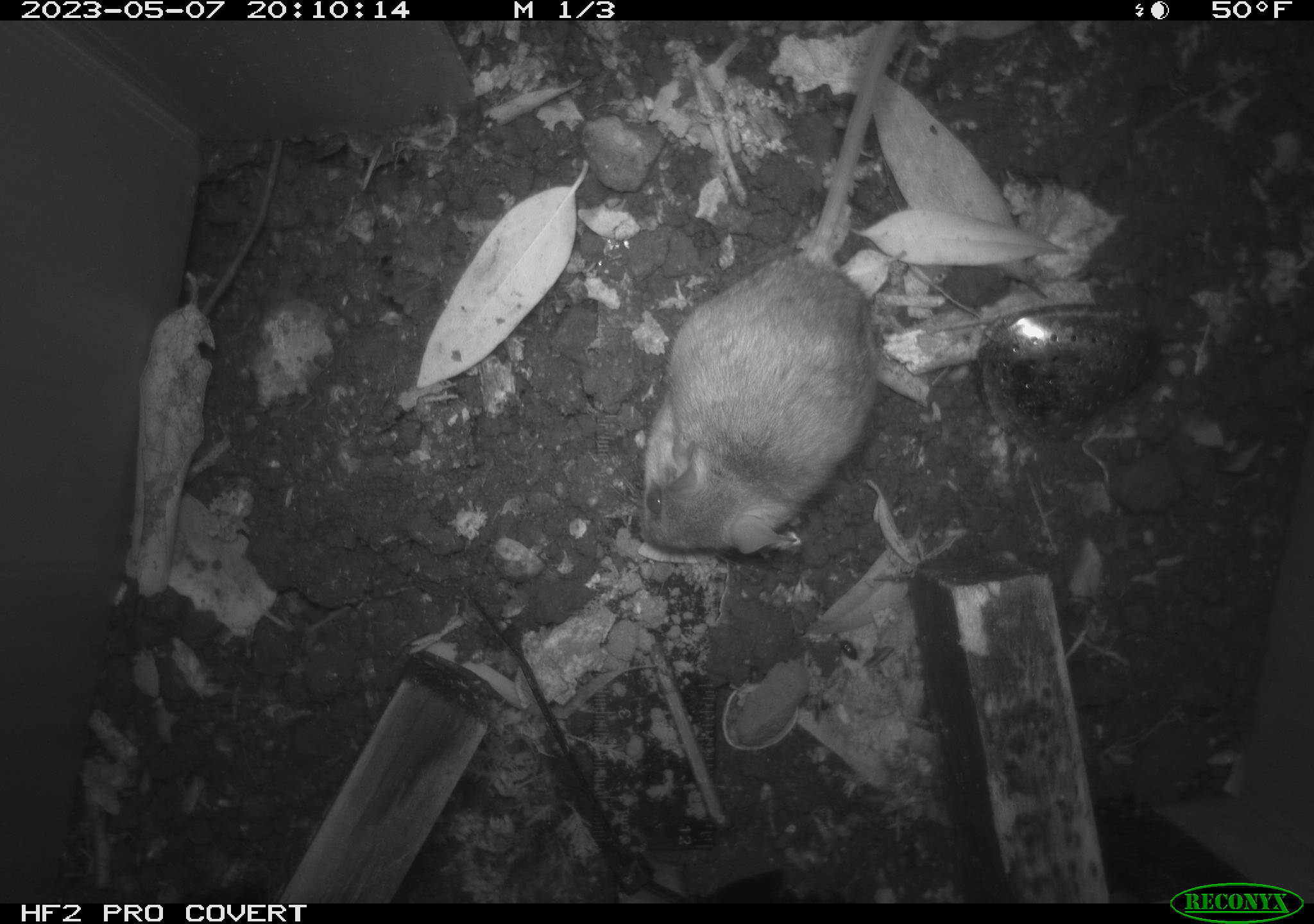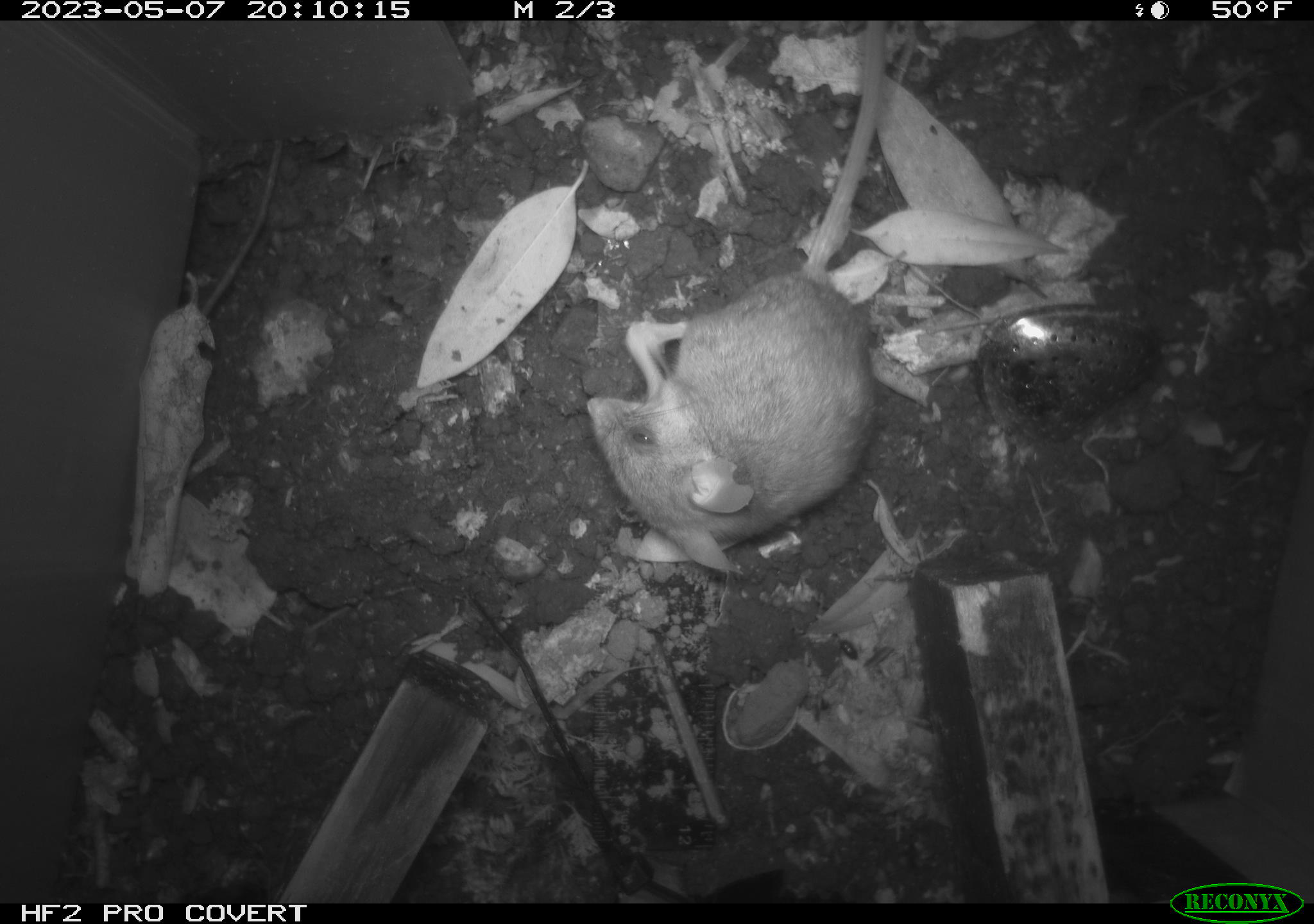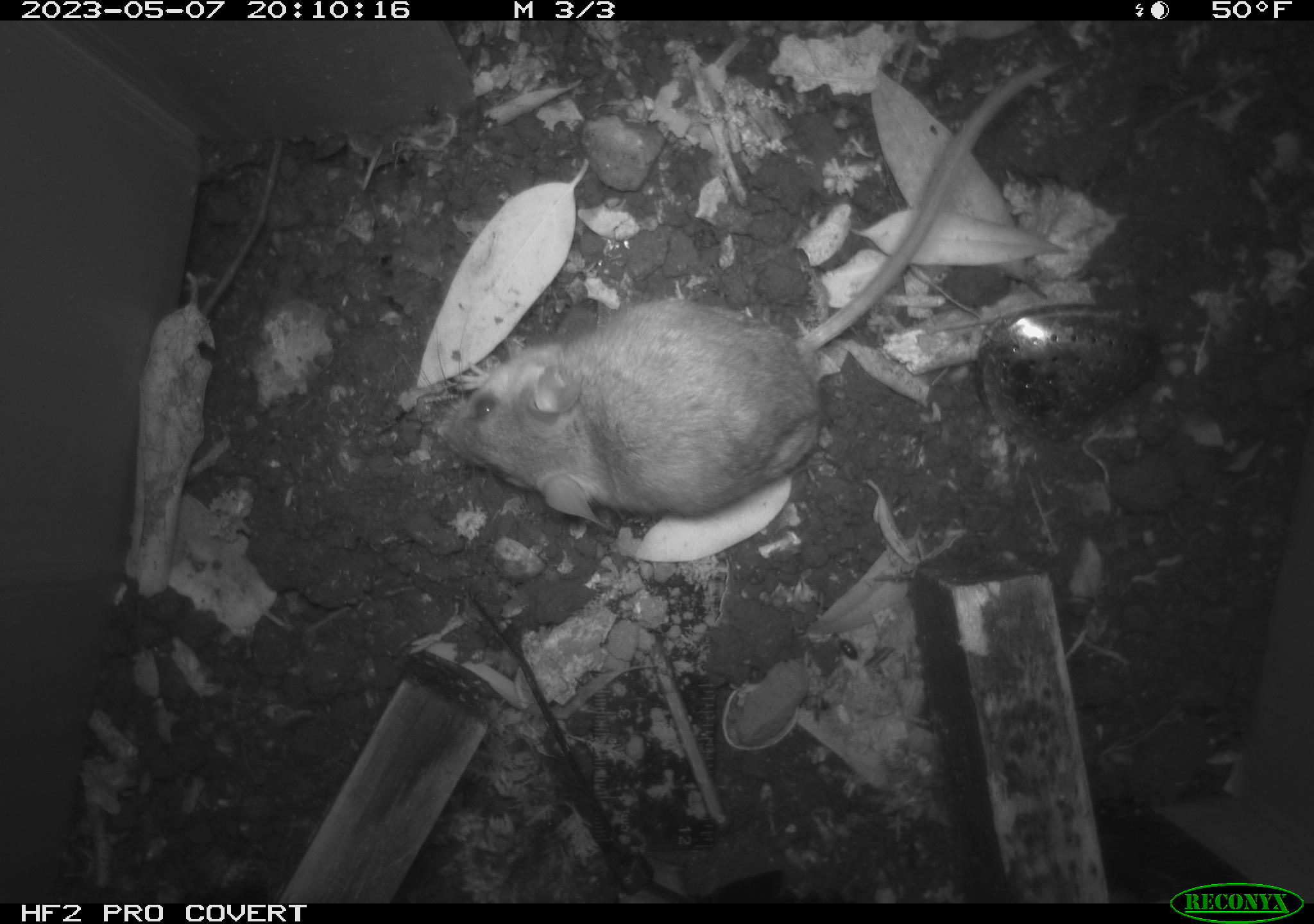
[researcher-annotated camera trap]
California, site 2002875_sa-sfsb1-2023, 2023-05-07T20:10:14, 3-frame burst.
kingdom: Animalia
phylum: Chordata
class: Mammalia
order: Rodentia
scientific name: Rodentia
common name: mouse species